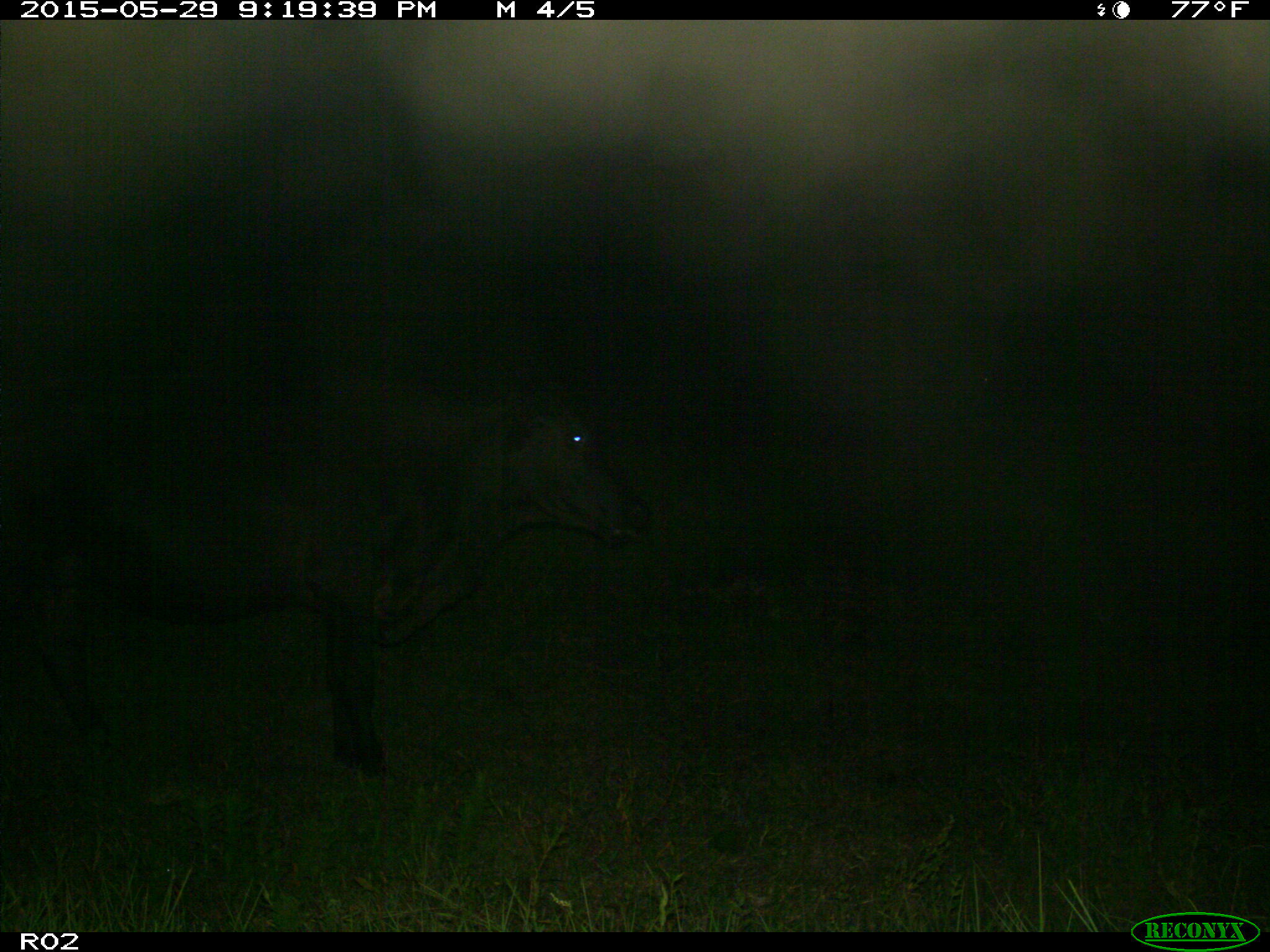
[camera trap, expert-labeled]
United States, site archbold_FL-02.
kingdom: Animalia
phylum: Chordata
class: Mammalia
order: Artiodactyla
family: Bovidae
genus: Bos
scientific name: Bos taurus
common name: domestic cow